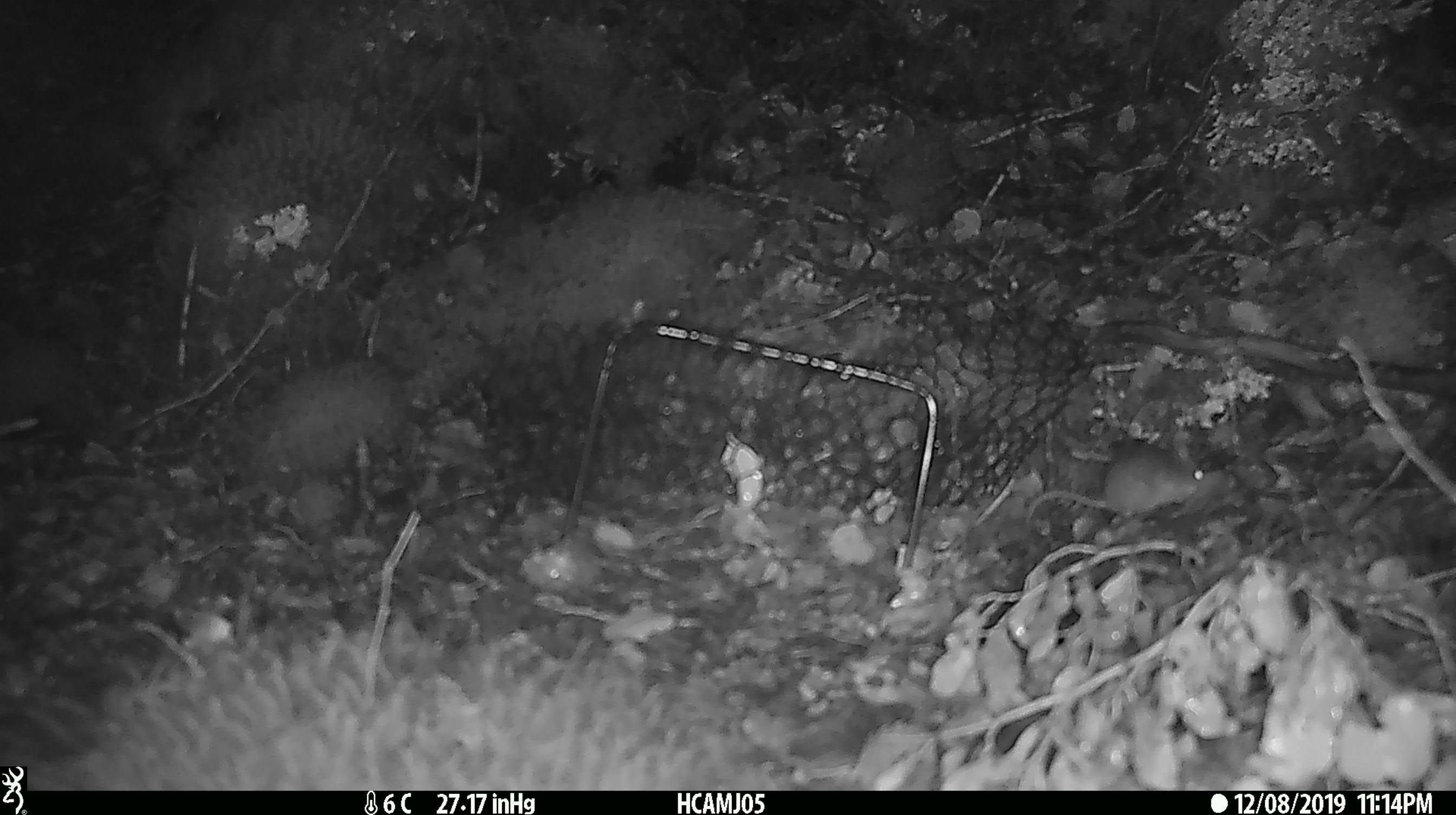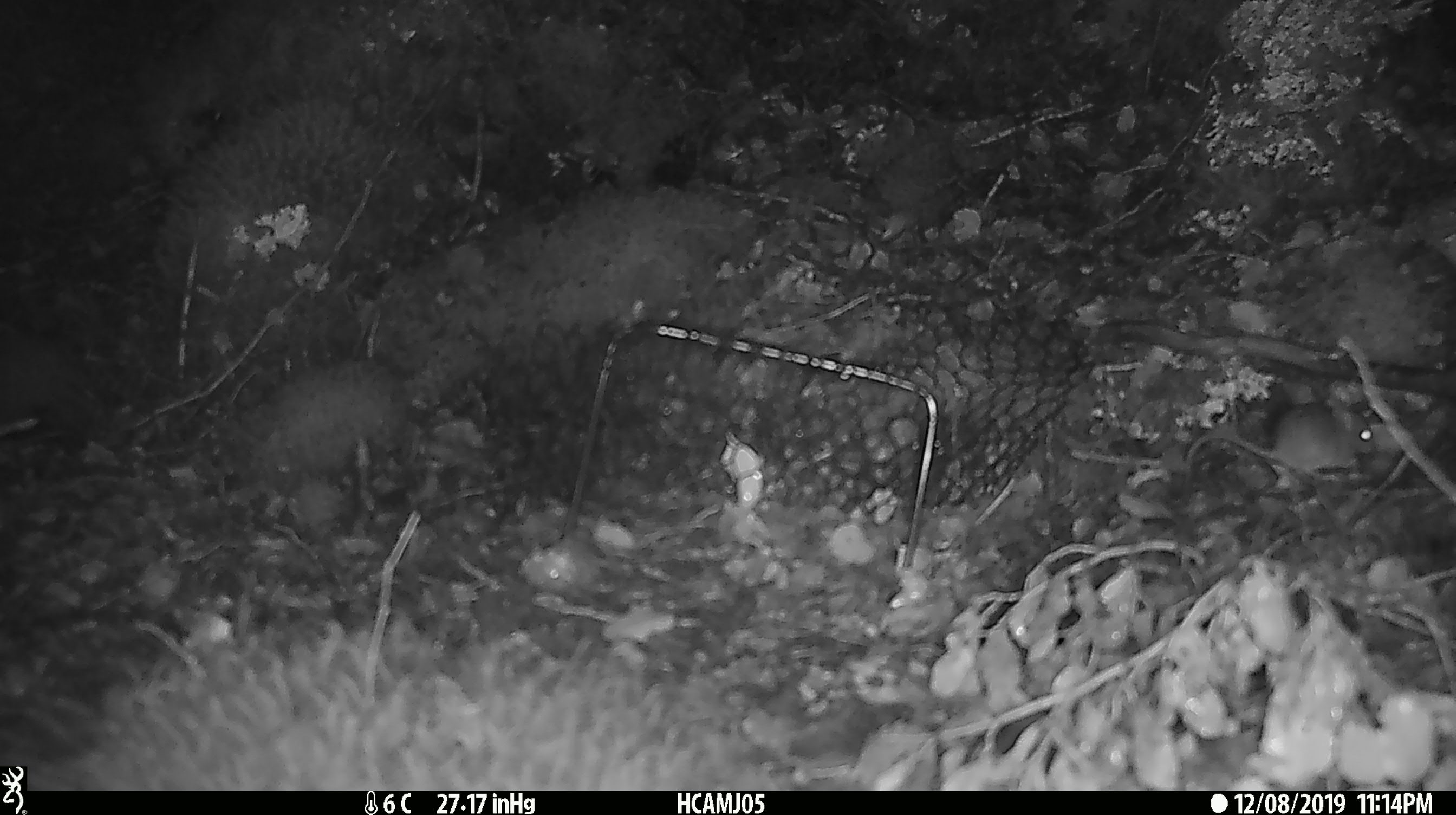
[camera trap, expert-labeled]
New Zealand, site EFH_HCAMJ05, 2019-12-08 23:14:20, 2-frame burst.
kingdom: Animalia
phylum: Chordata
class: Mammalia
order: Rodentia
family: Muridae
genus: Mus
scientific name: Mus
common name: mouse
Mouse (Mus).